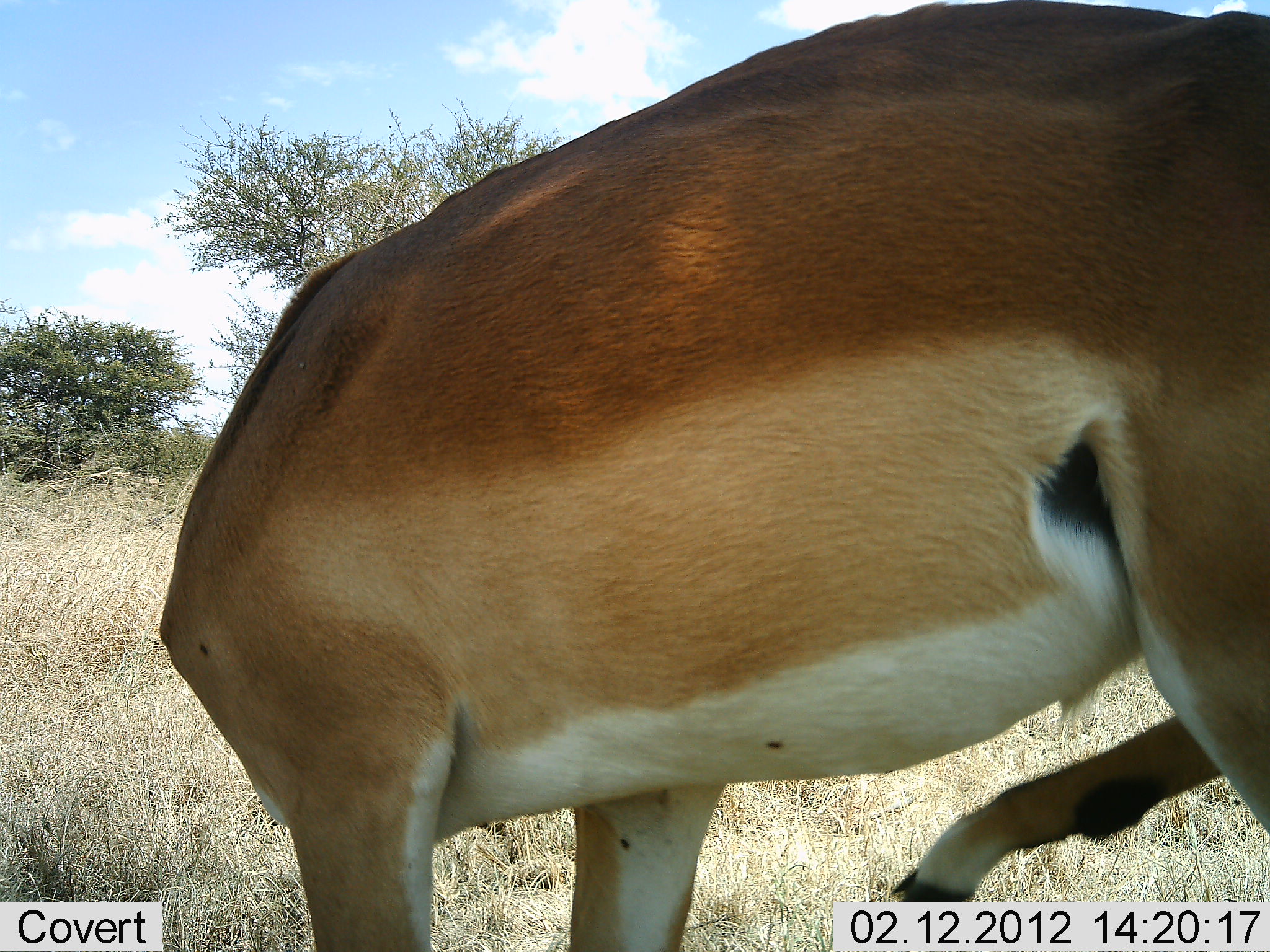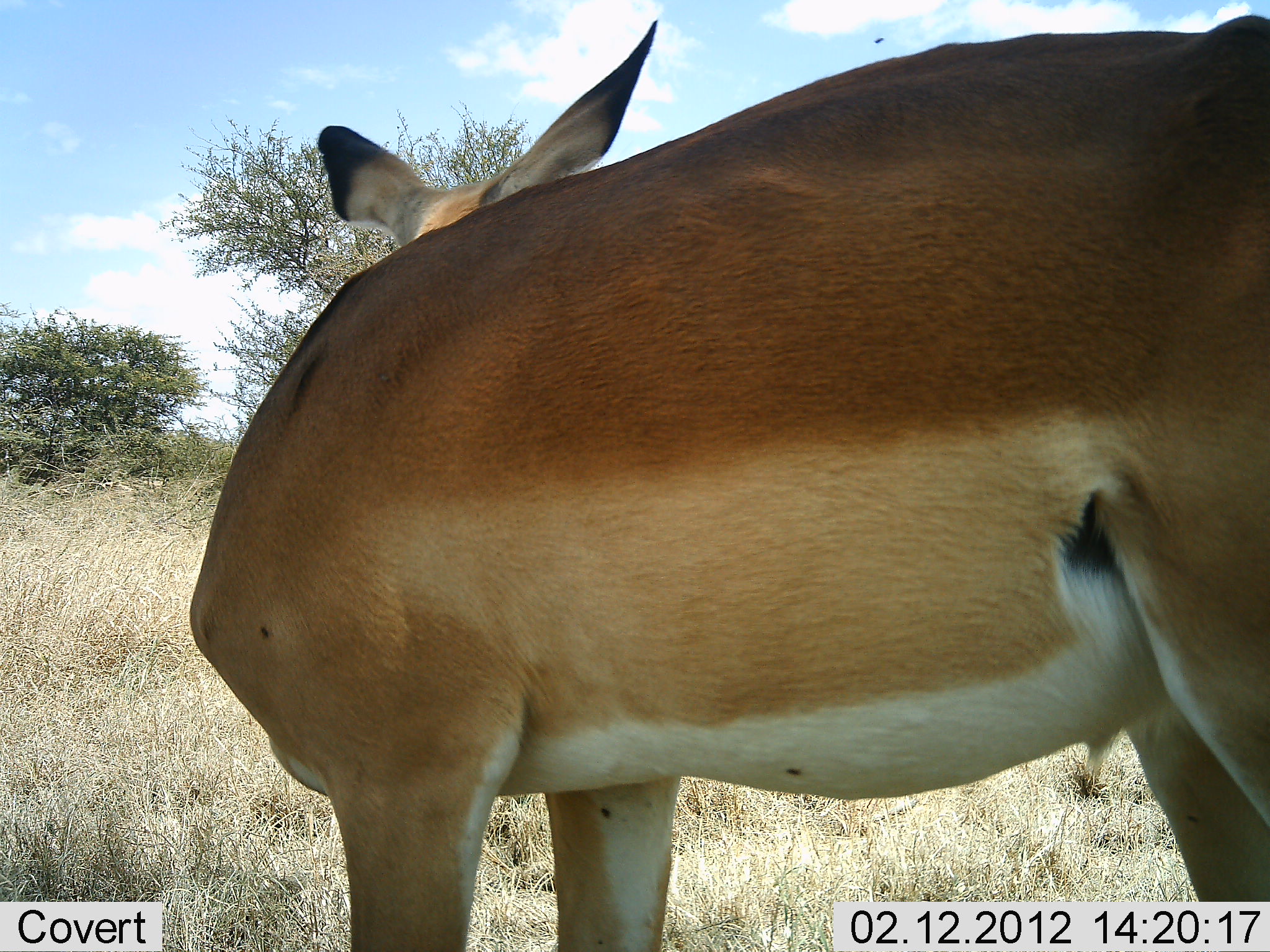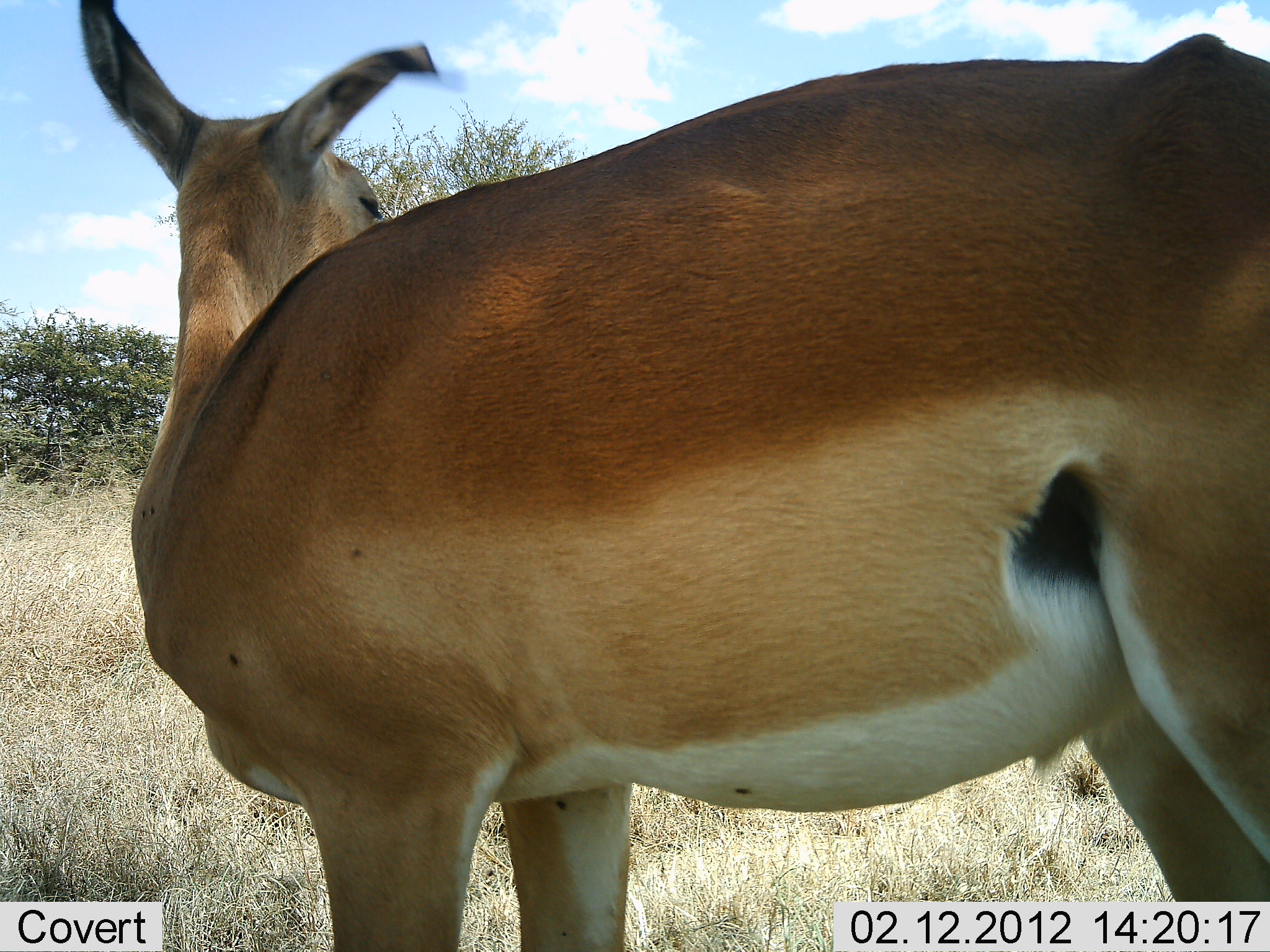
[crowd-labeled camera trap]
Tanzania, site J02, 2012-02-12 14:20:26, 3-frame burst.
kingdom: Animalia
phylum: Chordata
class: Mammalia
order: Artiodactyla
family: Bovidae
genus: Aepyceros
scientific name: Aepyceros melampus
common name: impala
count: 1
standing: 100%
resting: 0%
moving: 0%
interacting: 8%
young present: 0%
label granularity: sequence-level